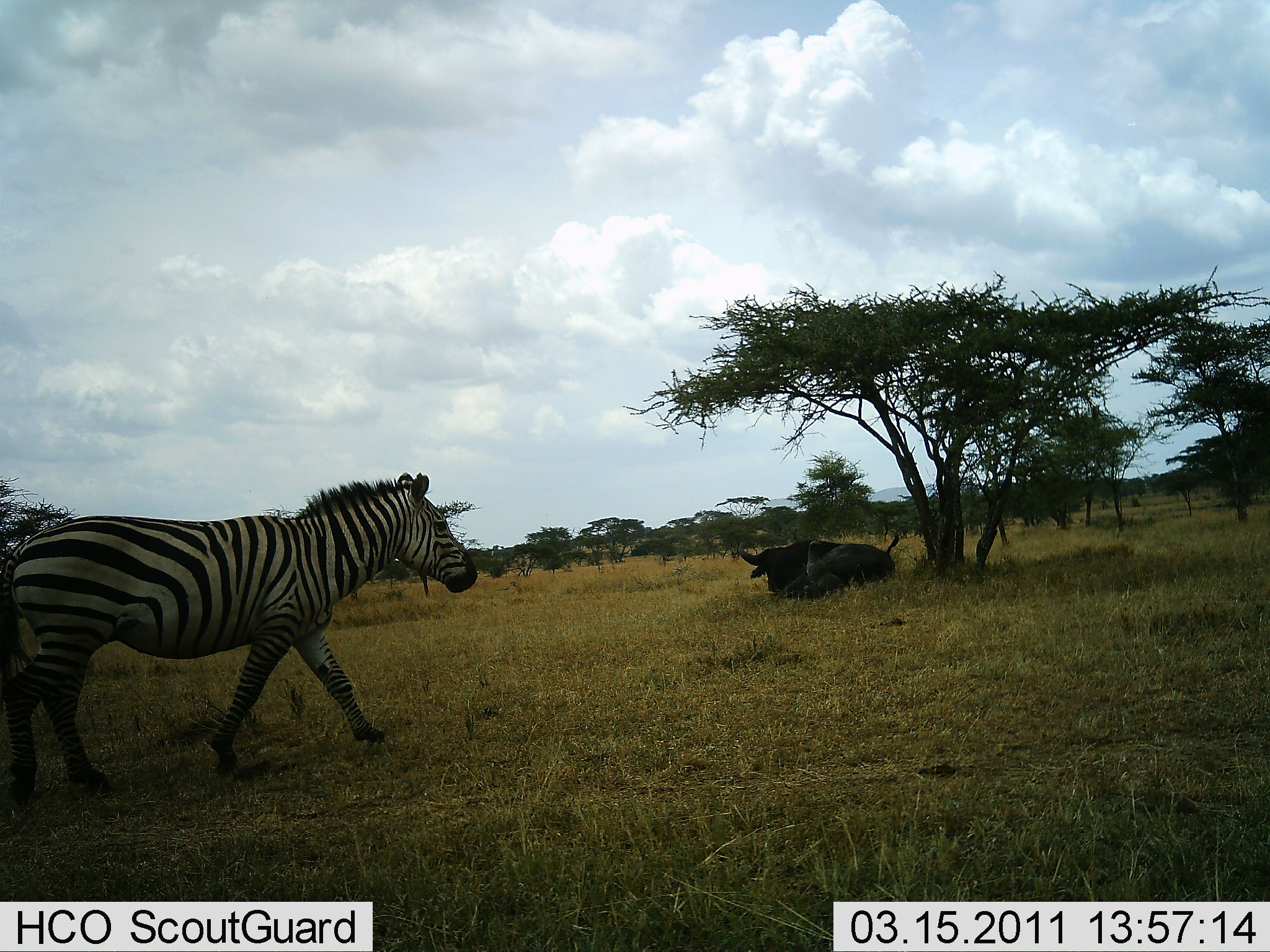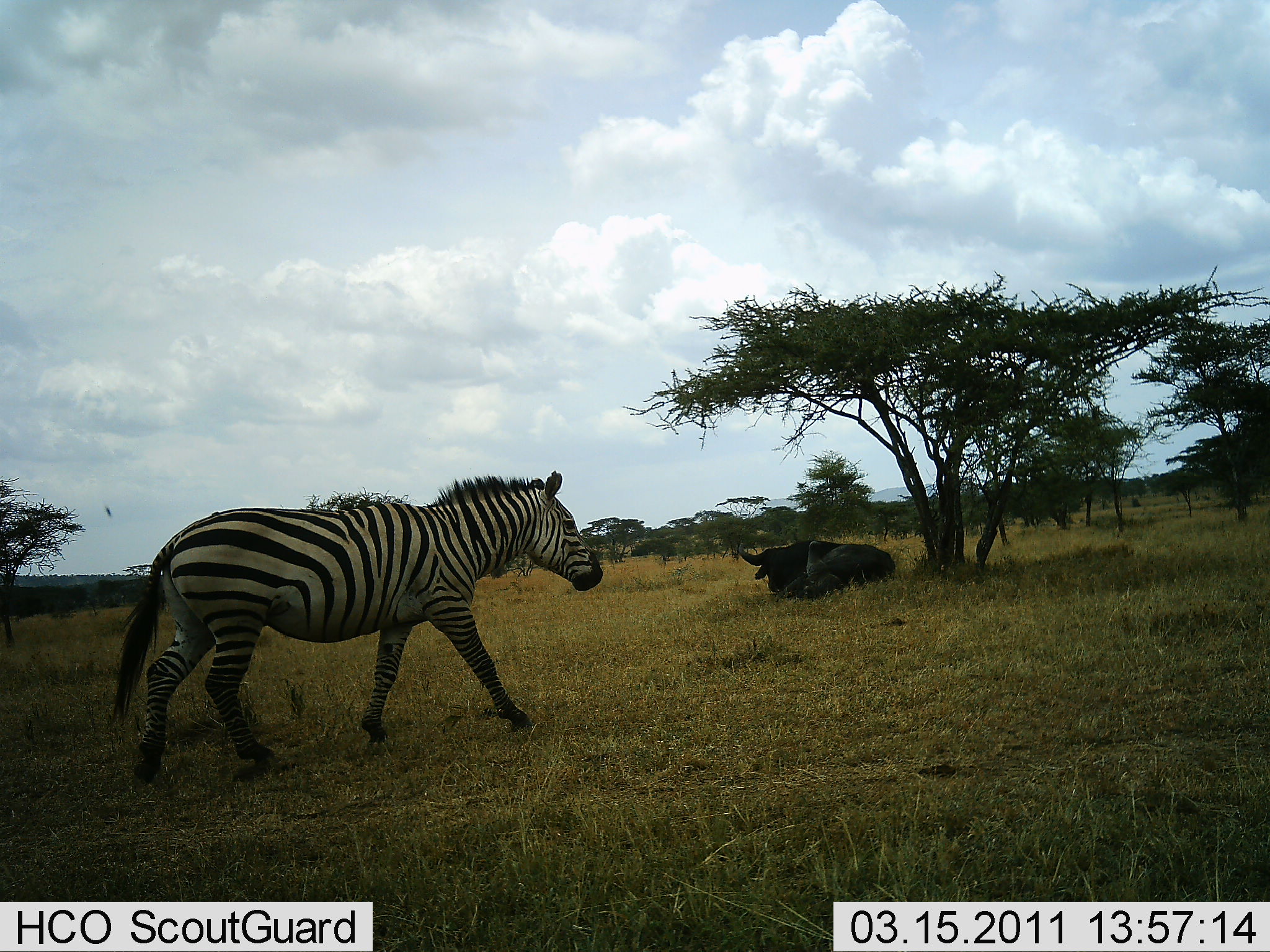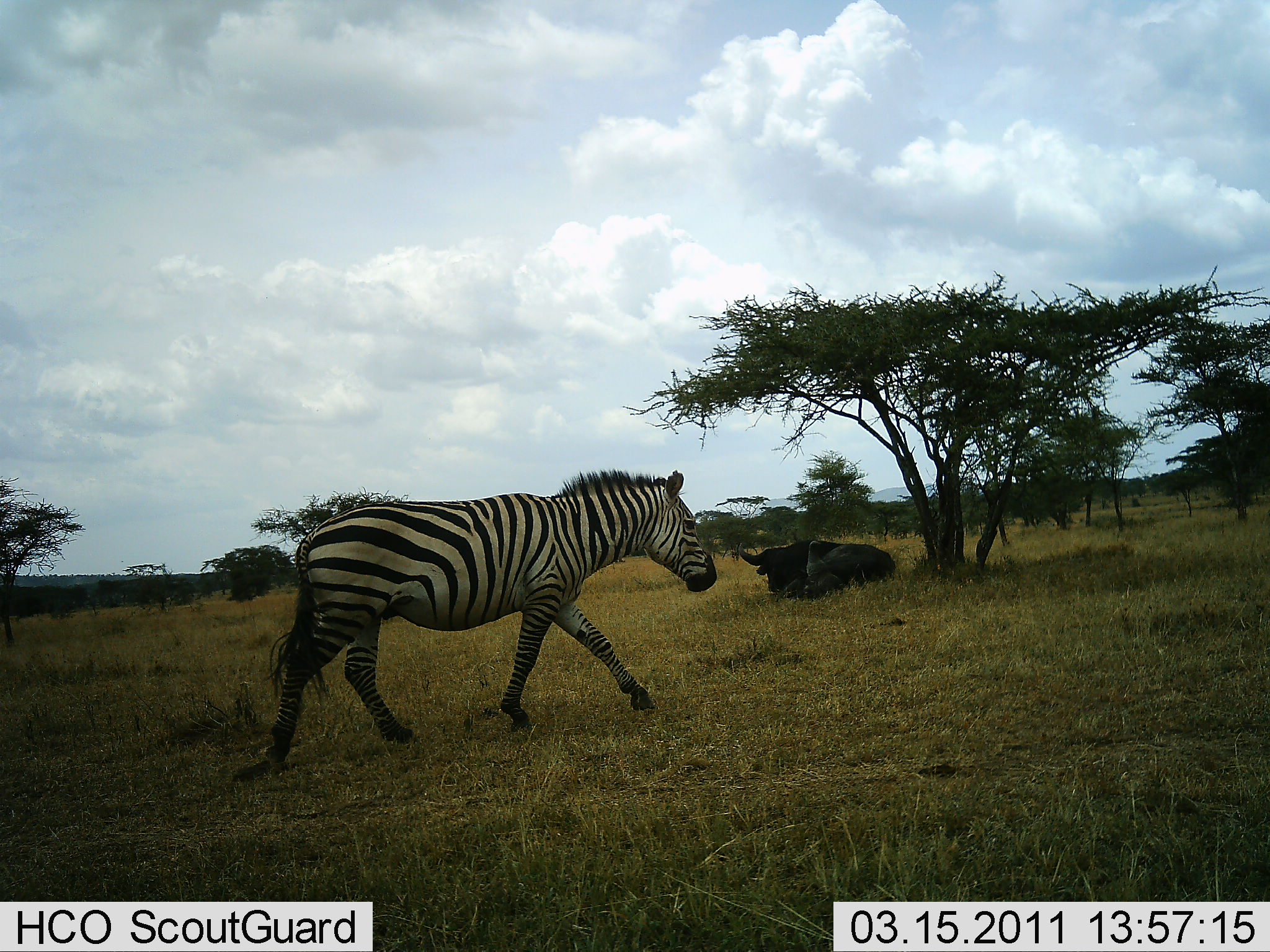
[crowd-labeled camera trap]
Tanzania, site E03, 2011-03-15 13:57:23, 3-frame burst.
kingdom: Animalia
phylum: Chordata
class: Mammalia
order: Artiodactyla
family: Bovidae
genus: Syncerus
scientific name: Syncerus caffer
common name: cape buffalo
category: buffalo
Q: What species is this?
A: Buffalo (cape buffalo) (Syncerus caffer).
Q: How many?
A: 1.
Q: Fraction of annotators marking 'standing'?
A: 0%.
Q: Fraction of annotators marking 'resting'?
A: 100%.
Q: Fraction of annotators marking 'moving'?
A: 0%.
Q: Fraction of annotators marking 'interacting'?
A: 0%.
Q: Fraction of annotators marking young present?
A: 0%.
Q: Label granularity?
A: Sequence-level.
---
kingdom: Animalia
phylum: Chordata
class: Mammalia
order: Perissodactyla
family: Equidae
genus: Equus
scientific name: Equus quagga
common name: plains zebra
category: zebra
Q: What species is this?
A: Zebra (plains zebra) (Equus quagga).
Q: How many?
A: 1.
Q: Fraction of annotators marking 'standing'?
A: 0%.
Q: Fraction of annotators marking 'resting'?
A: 0%.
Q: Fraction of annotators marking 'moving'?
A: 100%.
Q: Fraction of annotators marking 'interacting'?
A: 0%.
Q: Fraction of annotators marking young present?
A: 0%.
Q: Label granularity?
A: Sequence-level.